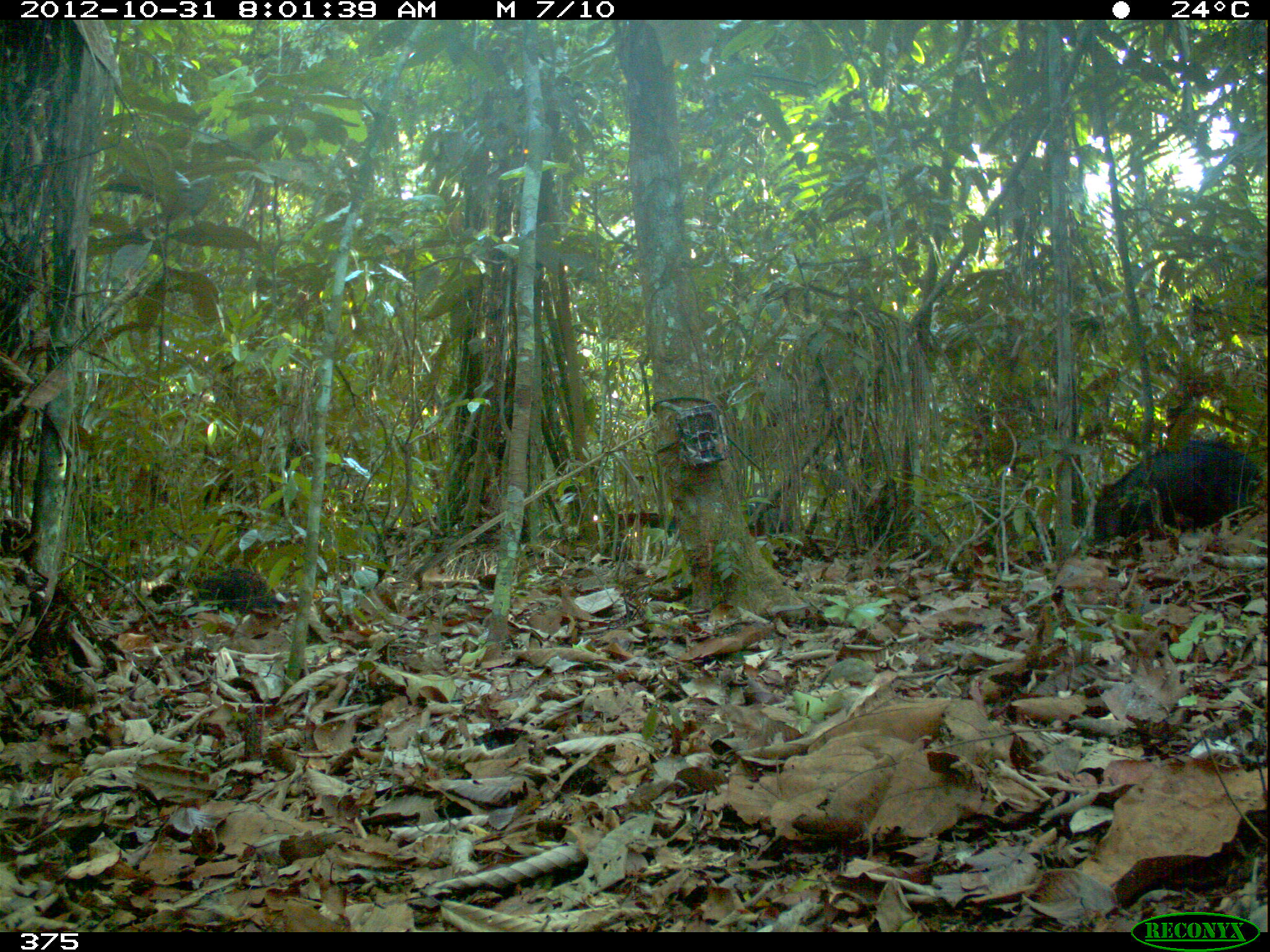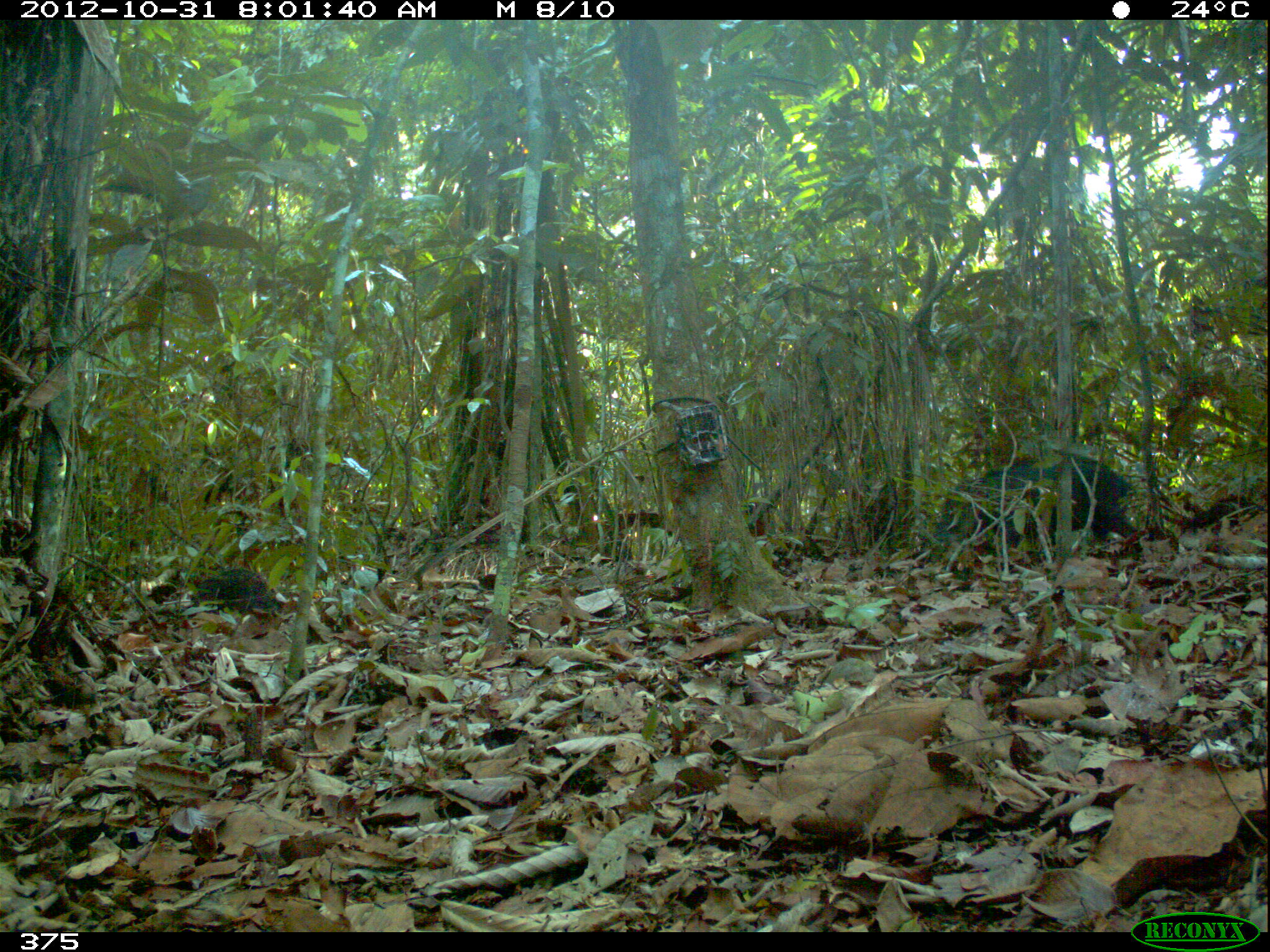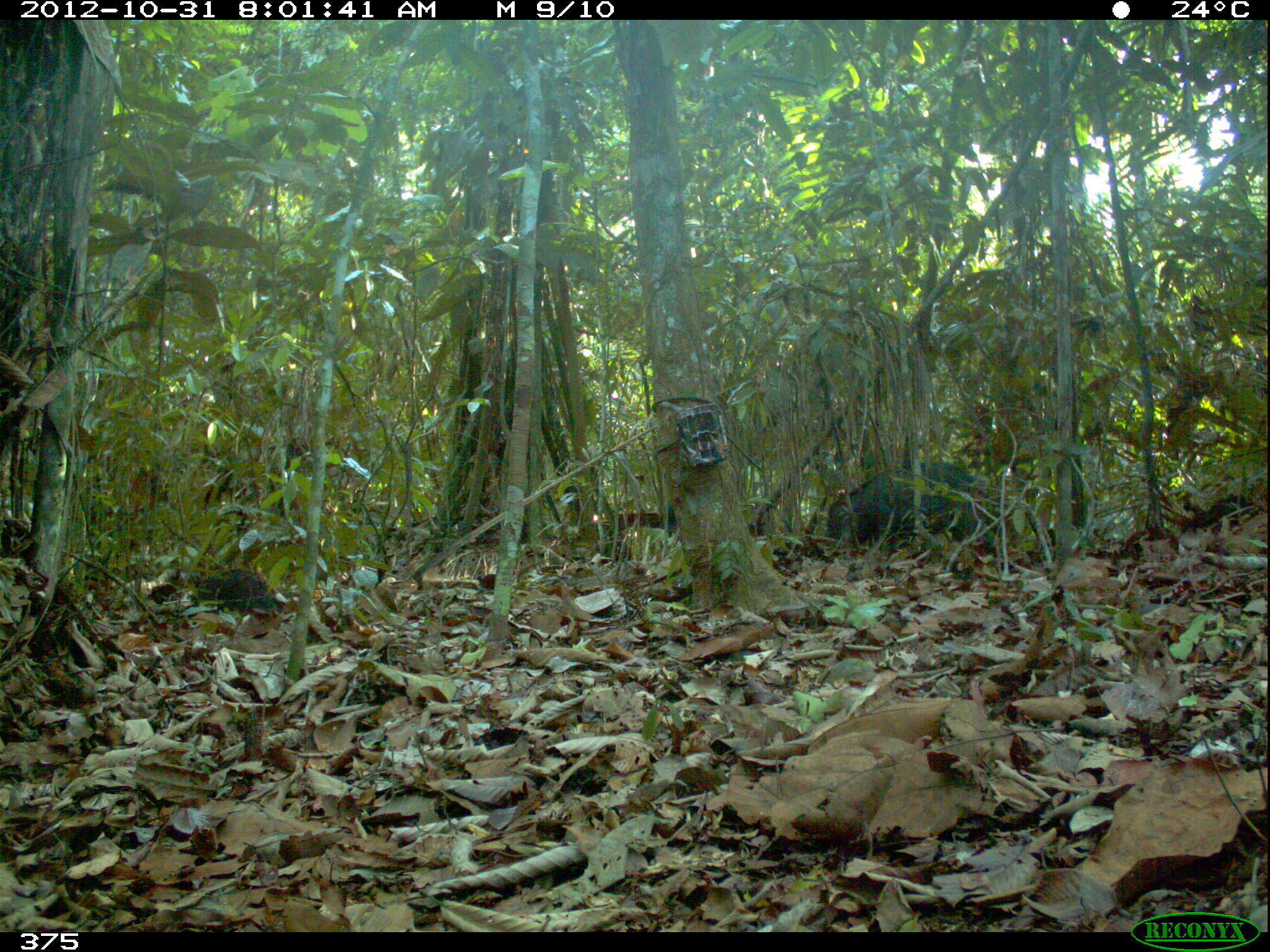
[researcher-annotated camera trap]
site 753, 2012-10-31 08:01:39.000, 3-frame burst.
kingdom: Animalia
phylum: Chordata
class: Mammalia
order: Artiodactyla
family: Tayassuidae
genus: Tayassu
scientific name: Tayassu pecari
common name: white-lipped peccary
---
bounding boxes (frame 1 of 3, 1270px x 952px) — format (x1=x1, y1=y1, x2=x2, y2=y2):
tayassu pecari: (x1=1092, y1=436, x2=1259, y2=542)